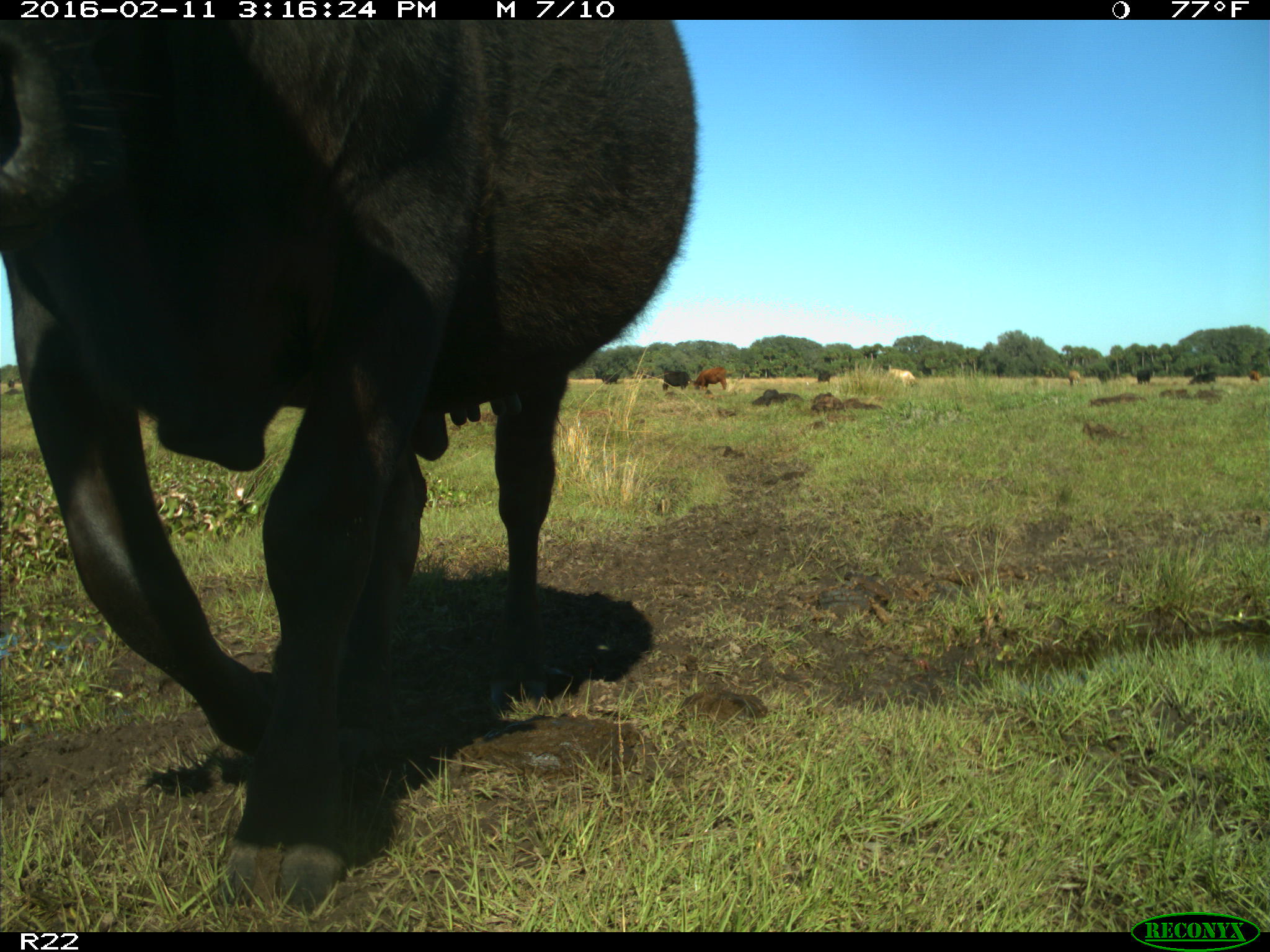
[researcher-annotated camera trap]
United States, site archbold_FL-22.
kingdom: Animalia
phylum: Chordata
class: Mammalia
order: Artiodactyla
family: Bovidae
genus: Bos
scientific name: Bos taurus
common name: domestic cow